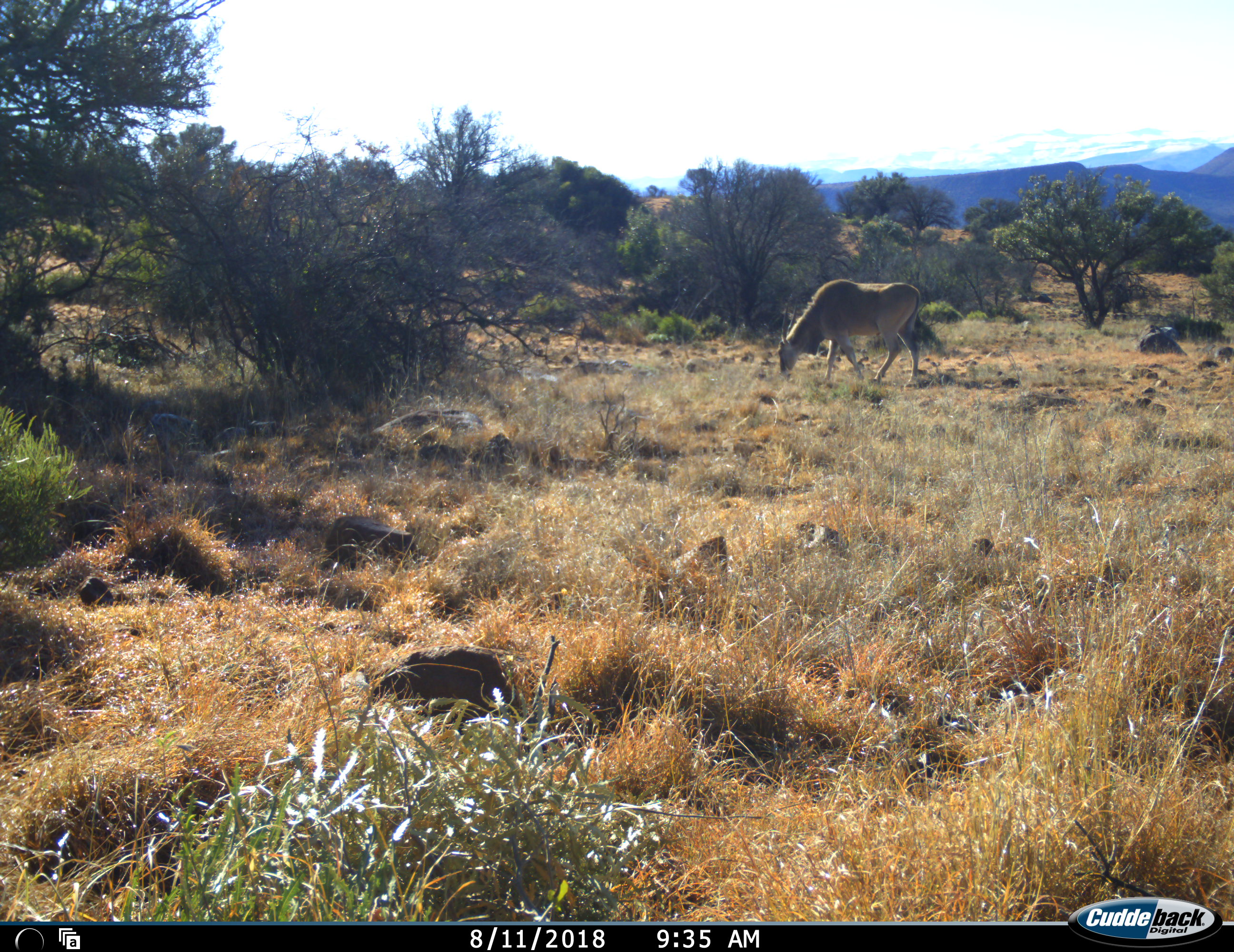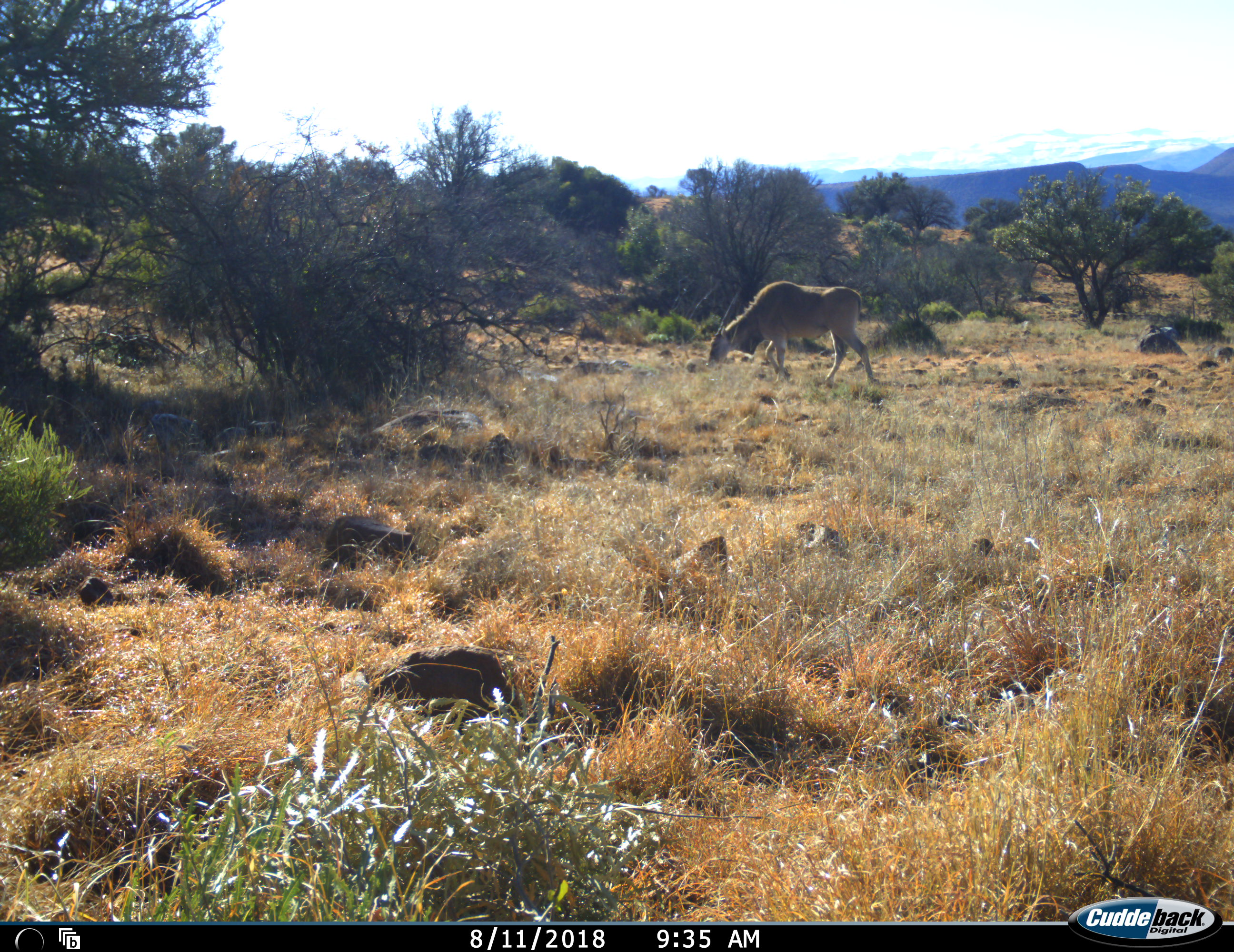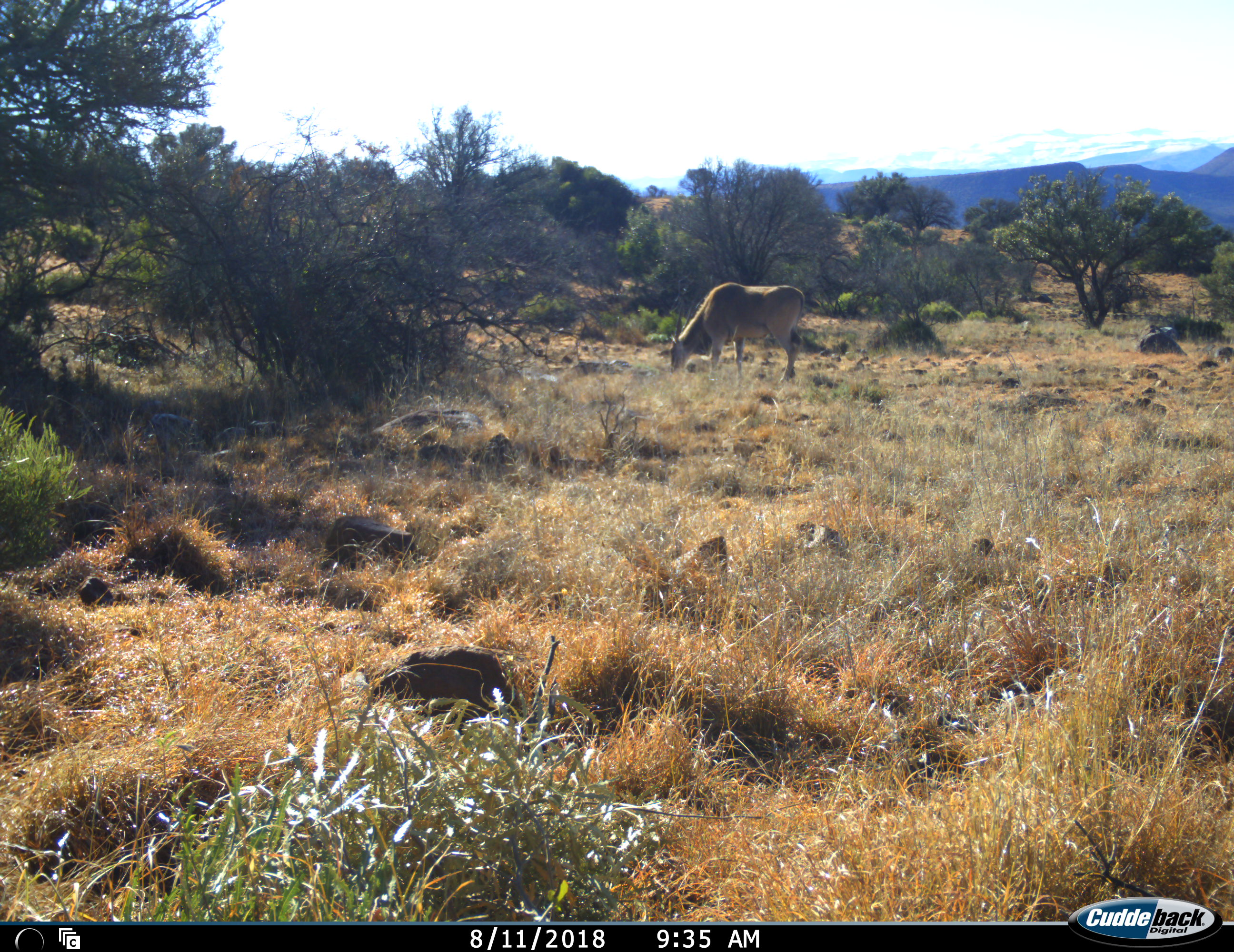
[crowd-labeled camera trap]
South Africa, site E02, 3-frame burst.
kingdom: Animalia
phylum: Chordata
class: Mammalia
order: Artiodactyla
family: Bovidae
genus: Tragelaphus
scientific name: Tragelaphus oryx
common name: eland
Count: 1.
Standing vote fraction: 0%.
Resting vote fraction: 0%.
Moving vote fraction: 44%.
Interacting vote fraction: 0%.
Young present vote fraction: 0%.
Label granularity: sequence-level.